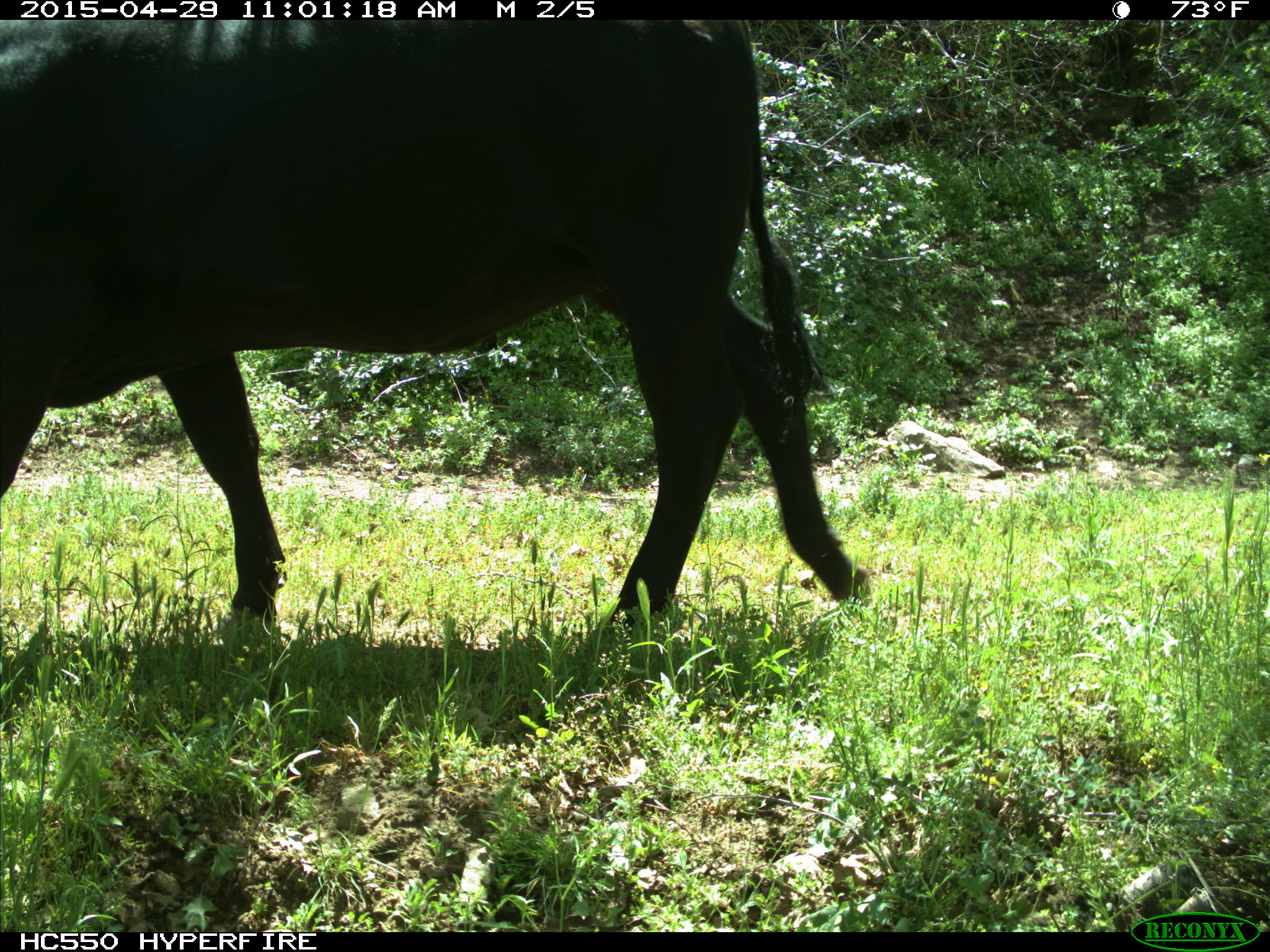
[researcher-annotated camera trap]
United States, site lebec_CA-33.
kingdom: Animalia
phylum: Chordata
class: Mammalia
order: Artiodactyla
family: Bovidae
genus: Bos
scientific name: Bos taurus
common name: domestic cow